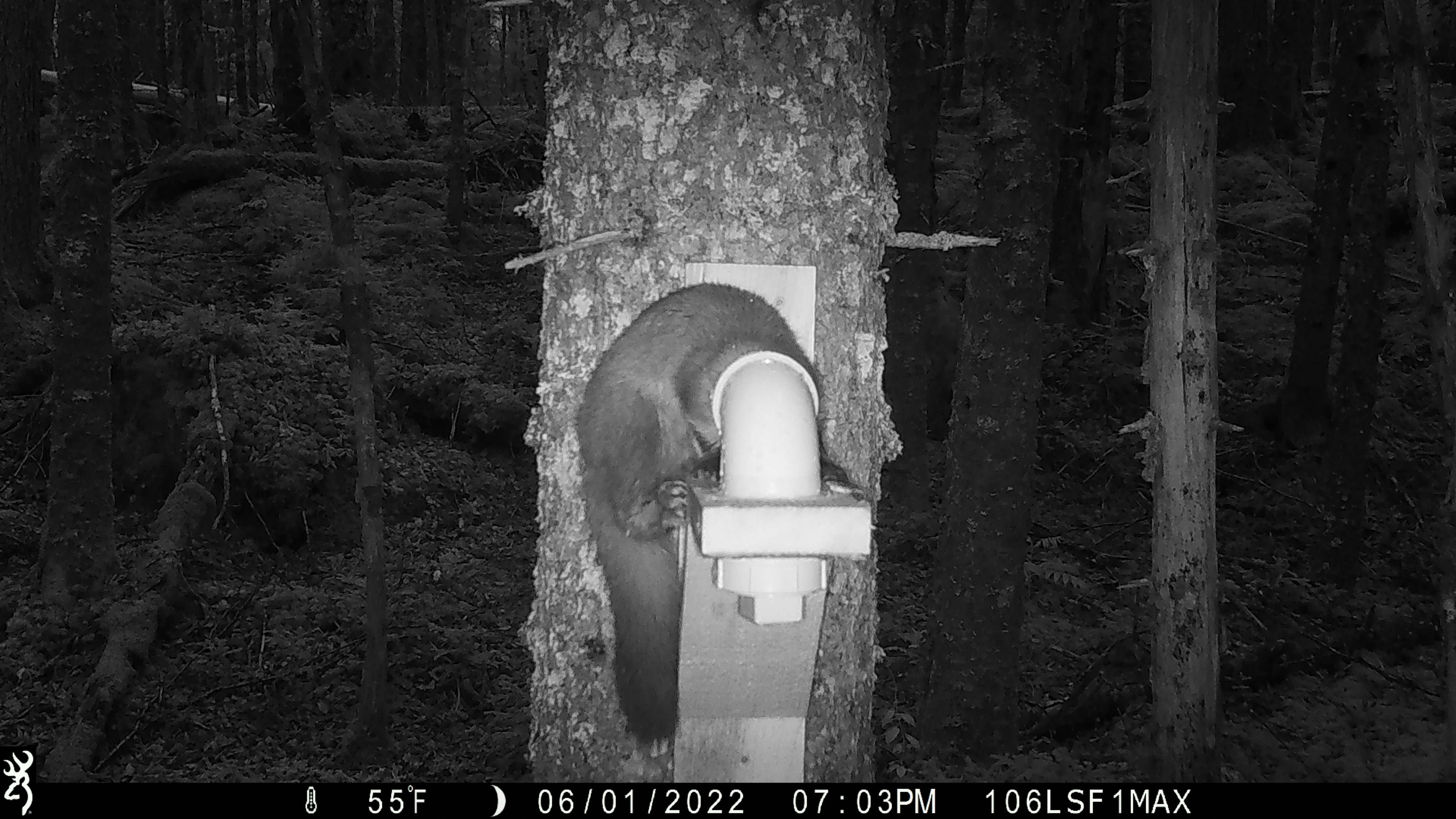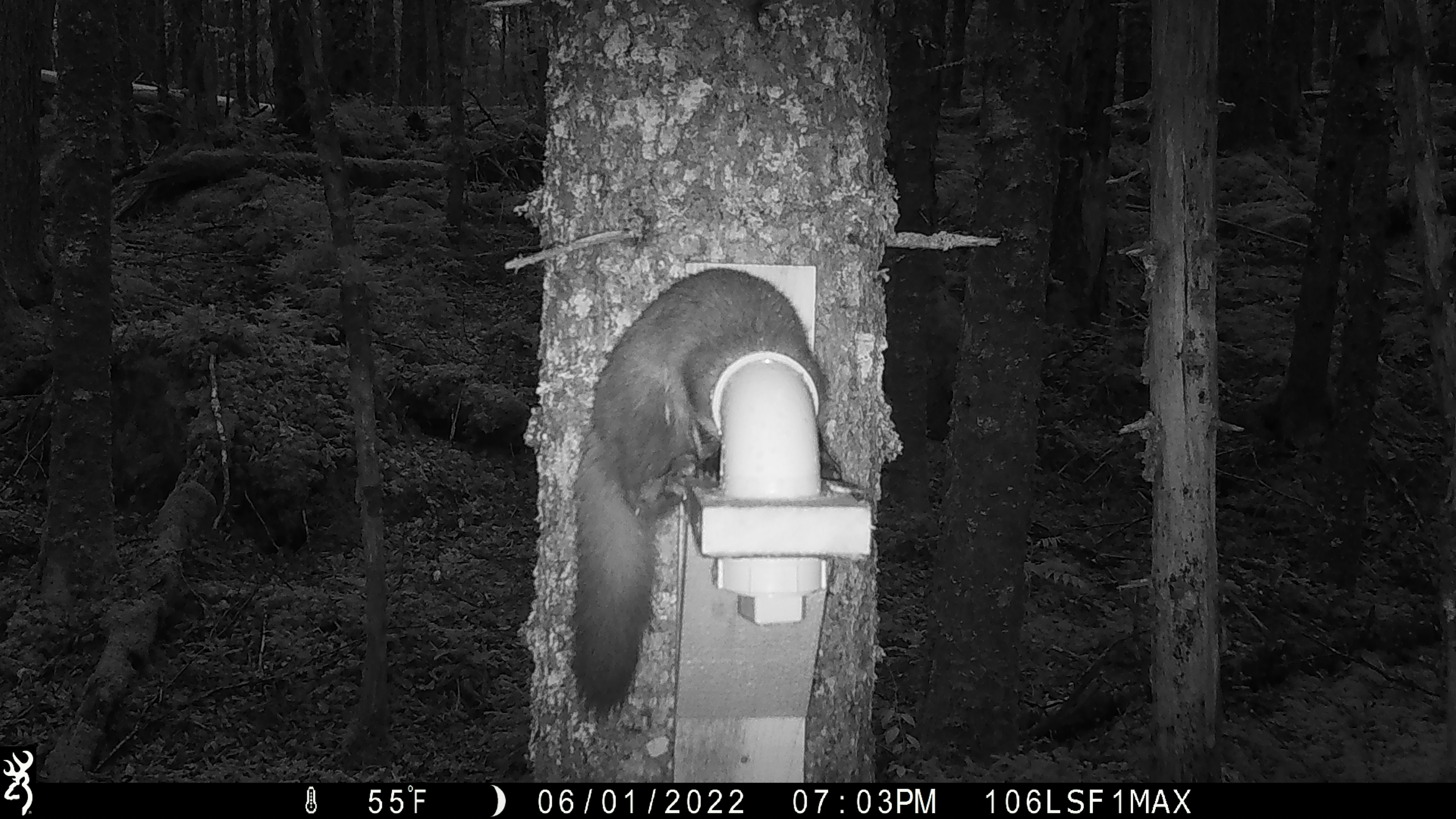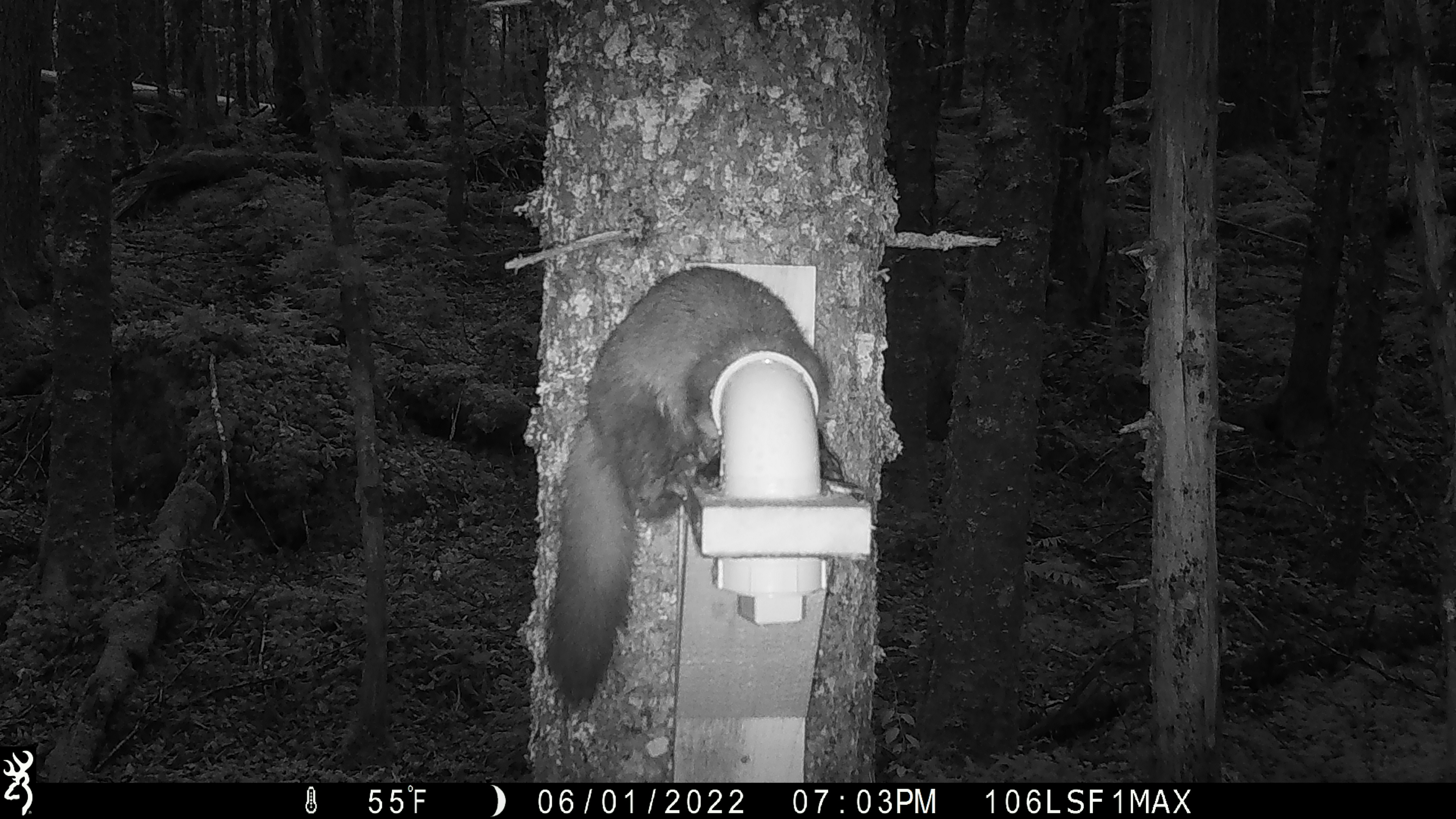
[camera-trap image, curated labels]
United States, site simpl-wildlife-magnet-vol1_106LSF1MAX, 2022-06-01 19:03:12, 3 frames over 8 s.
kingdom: Animalia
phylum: Chordata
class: Mammalia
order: Carnivora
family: Mustelidae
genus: Martes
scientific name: Martes americana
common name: american marten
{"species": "american marten (Martes americana)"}